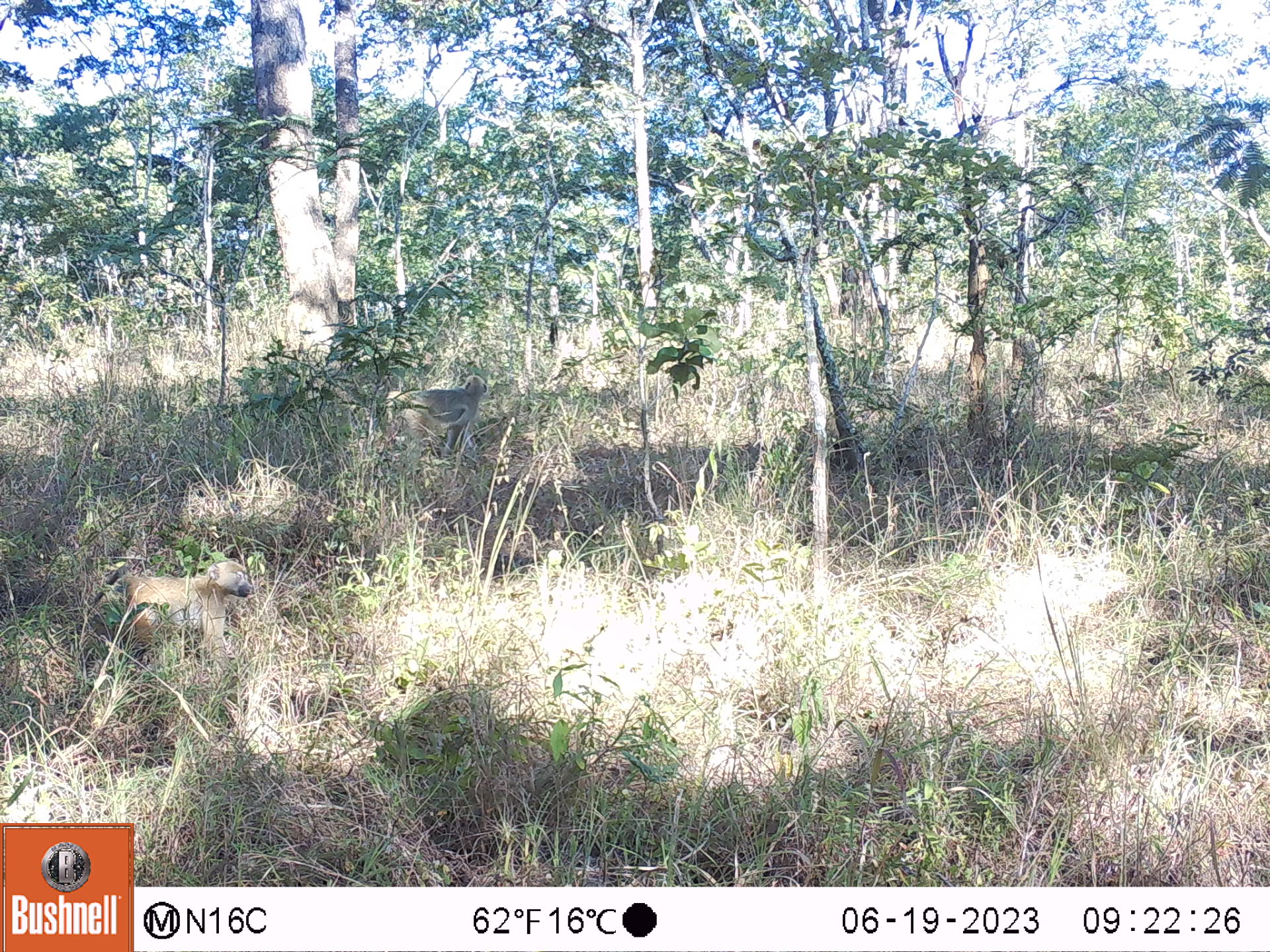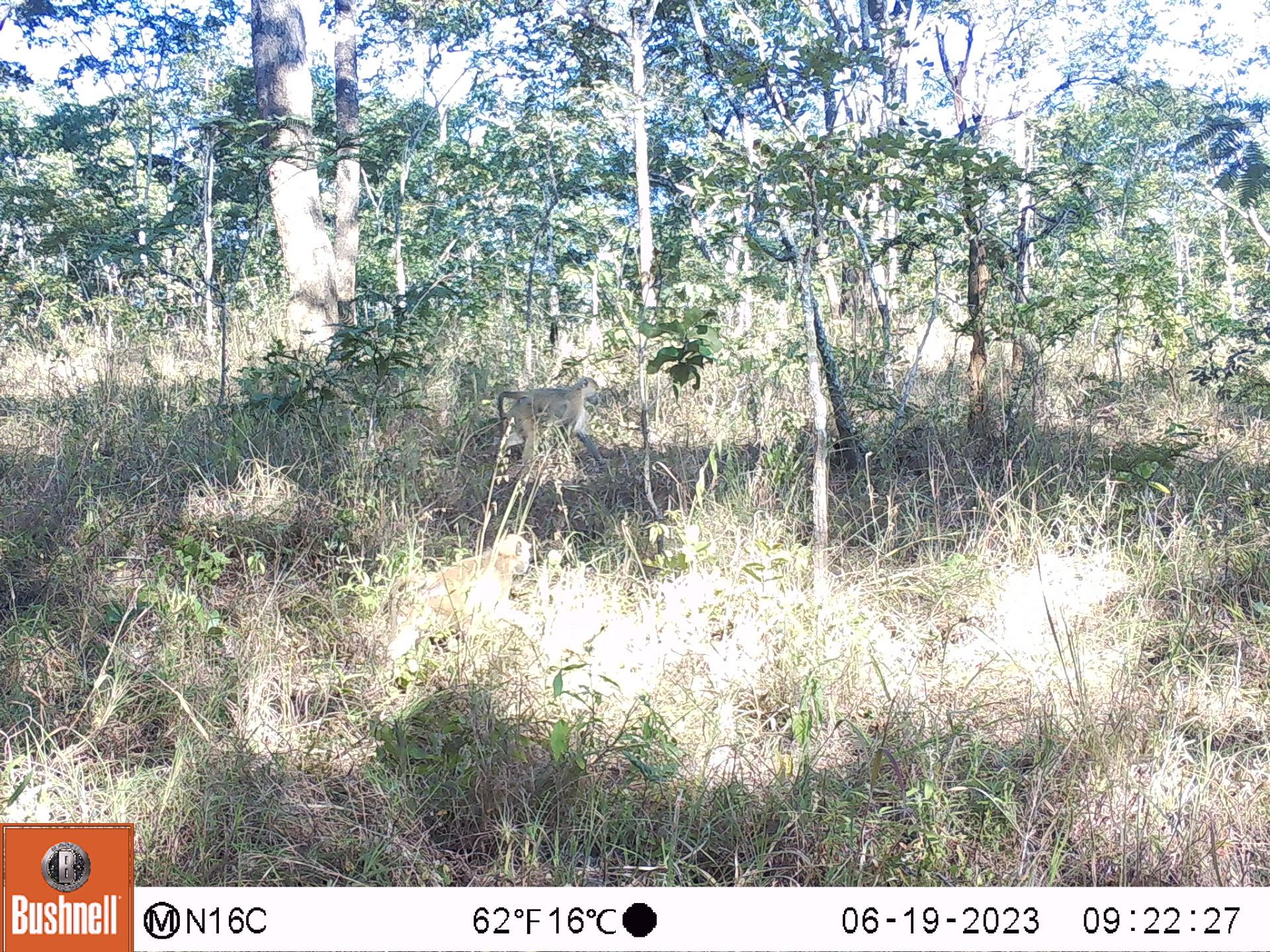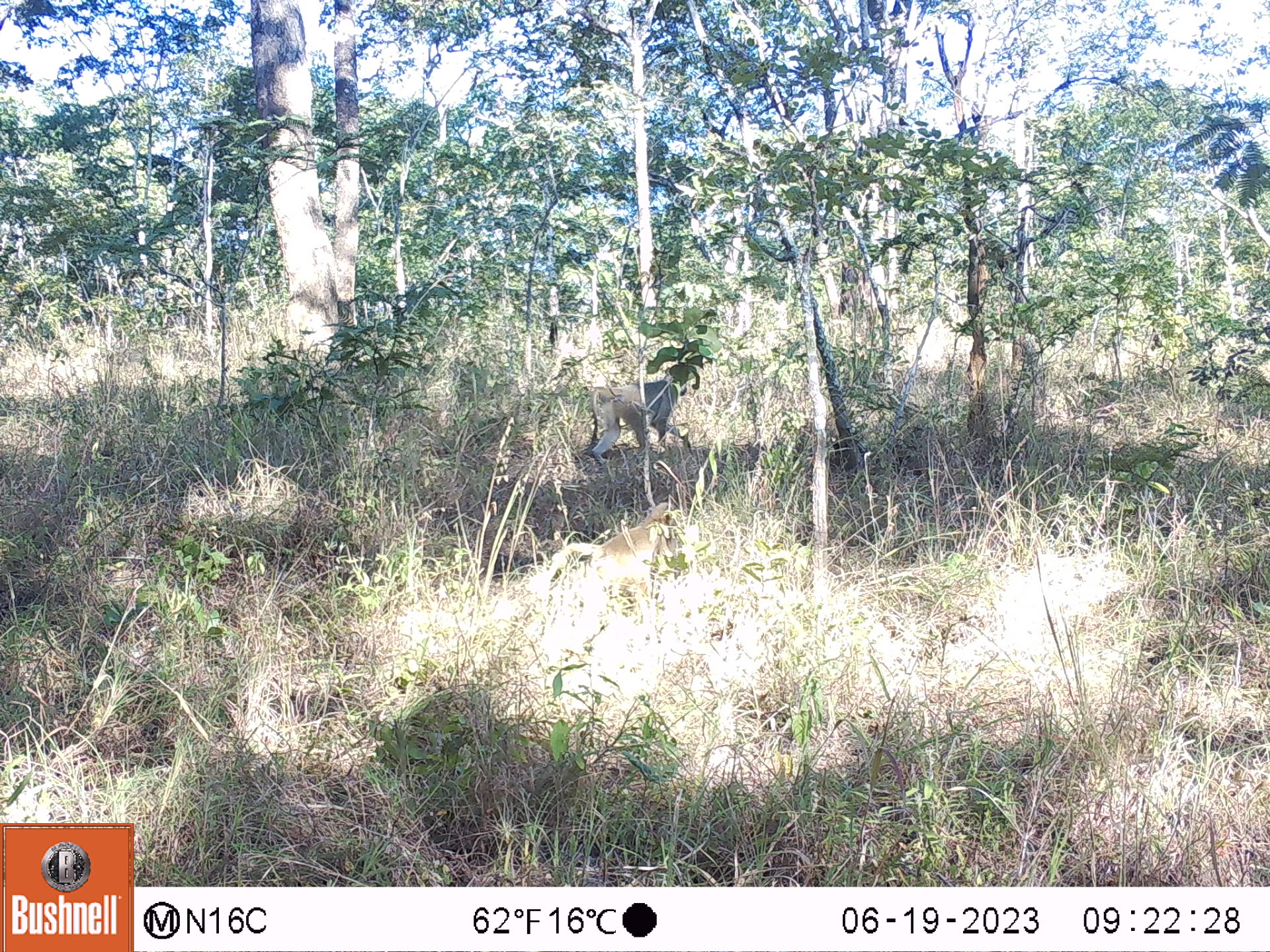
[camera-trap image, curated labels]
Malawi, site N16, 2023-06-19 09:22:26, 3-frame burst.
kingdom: Animalia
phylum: Chordata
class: Mammalia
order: Primates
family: Cercopithecidae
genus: Papio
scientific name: Papio cynocephalus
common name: yellow baboon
Yellow baboon (Papio cynocephalus), count 2.